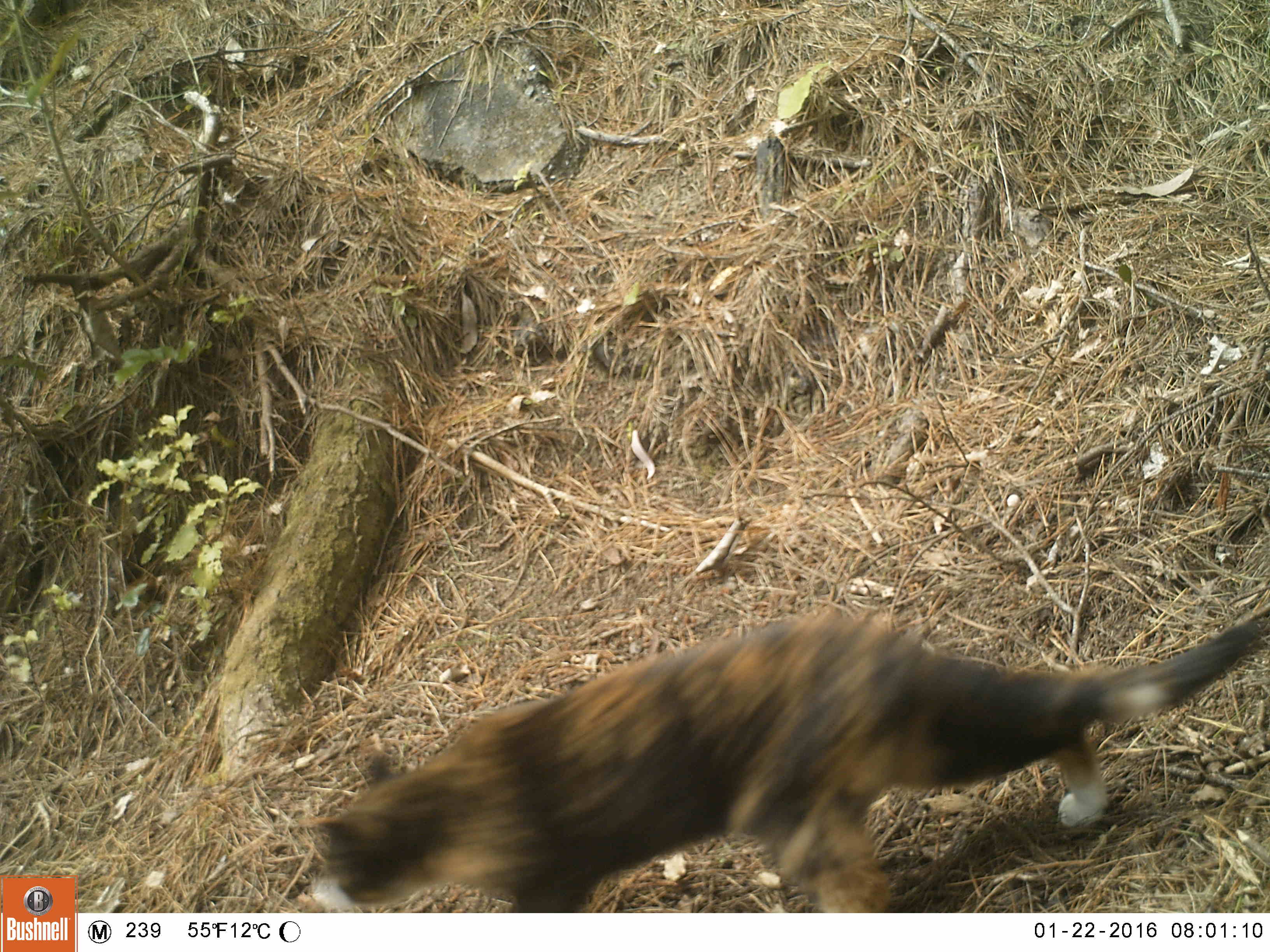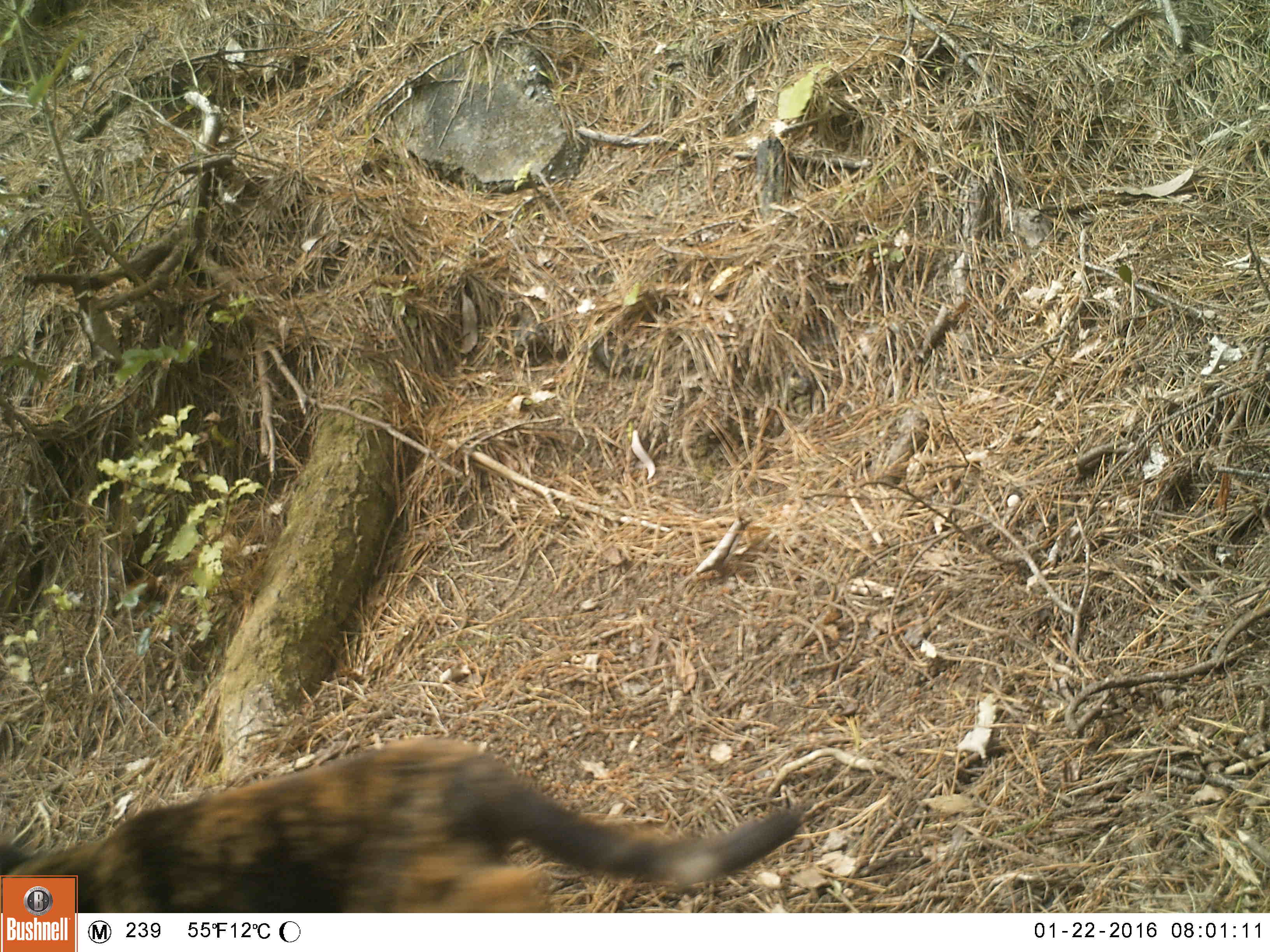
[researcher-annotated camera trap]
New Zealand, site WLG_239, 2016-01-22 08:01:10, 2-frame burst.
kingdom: Animalia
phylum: Chordata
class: Mammalia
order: Carnivora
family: Felidae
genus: Felis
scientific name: Felis catus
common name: domestic cat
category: cat